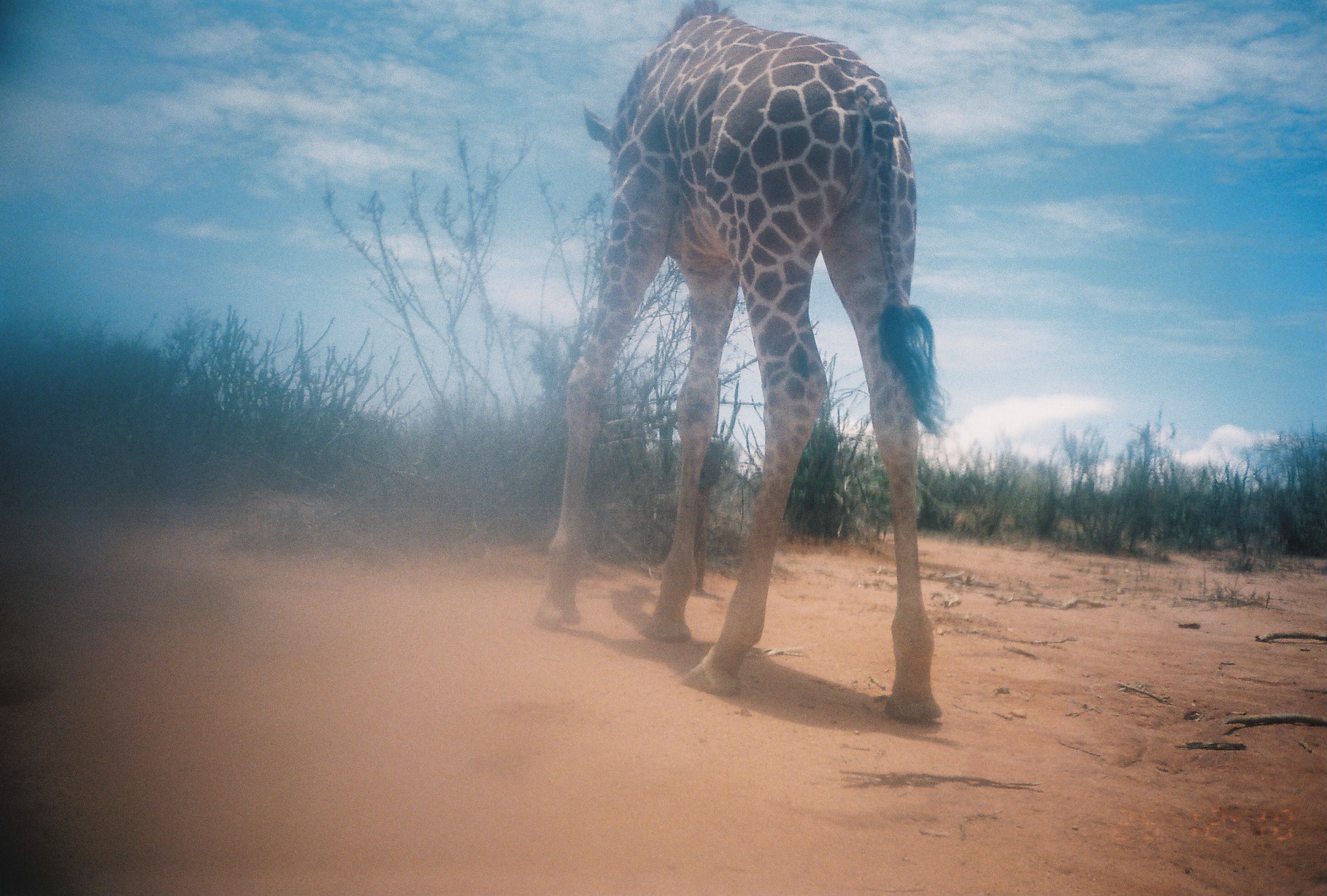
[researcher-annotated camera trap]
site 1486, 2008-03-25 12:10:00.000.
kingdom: Animalia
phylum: Chordata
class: Mammalia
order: Artiodactyla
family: Giraffidae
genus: Giraffa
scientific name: Giraffa camelopardalis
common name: giraffe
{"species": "Giraffa camelopardalis (giraffe)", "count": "1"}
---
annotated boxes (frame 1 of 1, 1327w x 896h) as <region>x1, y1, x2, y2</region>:
giraffa camelopardalis: <region>528, 0, 952, 723</region>